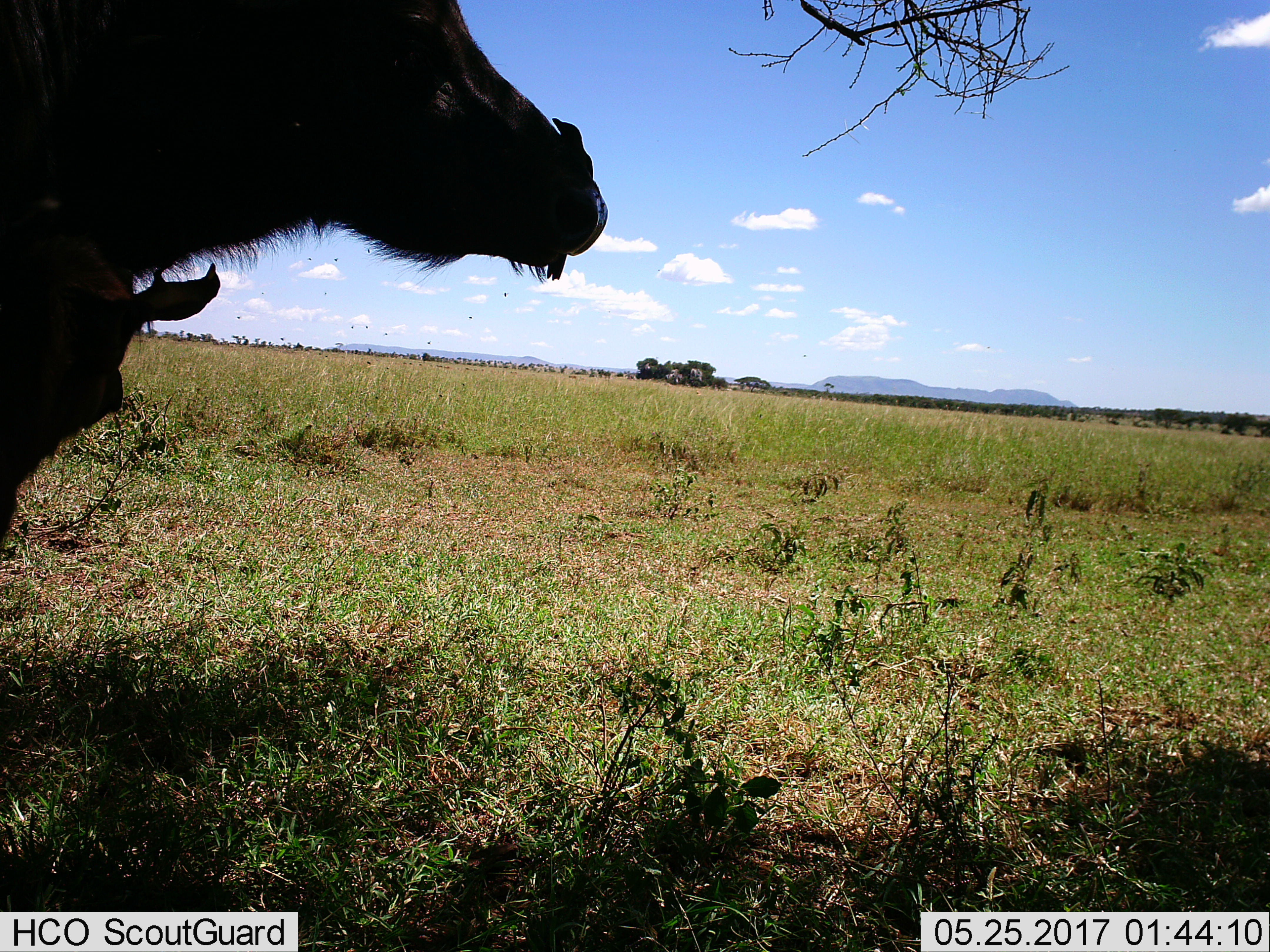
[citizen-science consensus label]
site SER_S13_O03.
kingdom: Animalia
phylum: Chordata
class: Mammalia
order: Artiodactyla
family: Bovidae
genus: Connochaetes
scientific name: Connochaetes taurinus taurinus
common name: blue wildebeest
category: wildebeestblue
Wildebeestblue (blue wildebeest) (Connochaetes taurinus taurinus), count 1. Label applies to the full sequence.